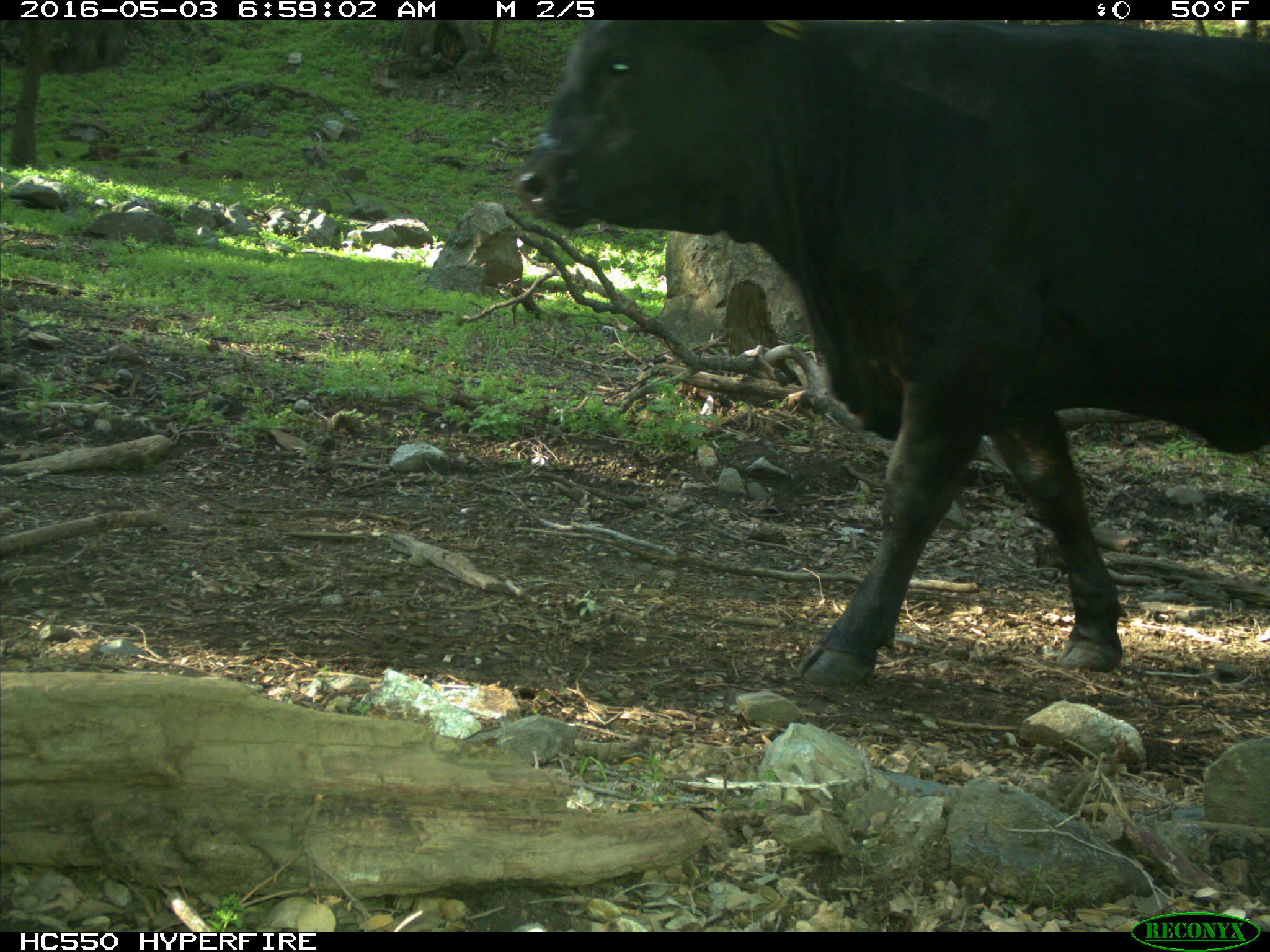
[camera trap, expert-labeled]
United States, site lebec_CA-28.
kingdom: Animalia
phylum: Chordata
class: Mammalia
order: Artiodactyla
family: Bovidae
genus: Bos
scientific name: Bos taurus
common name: domestic cow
Bos taurus (domestic cow).